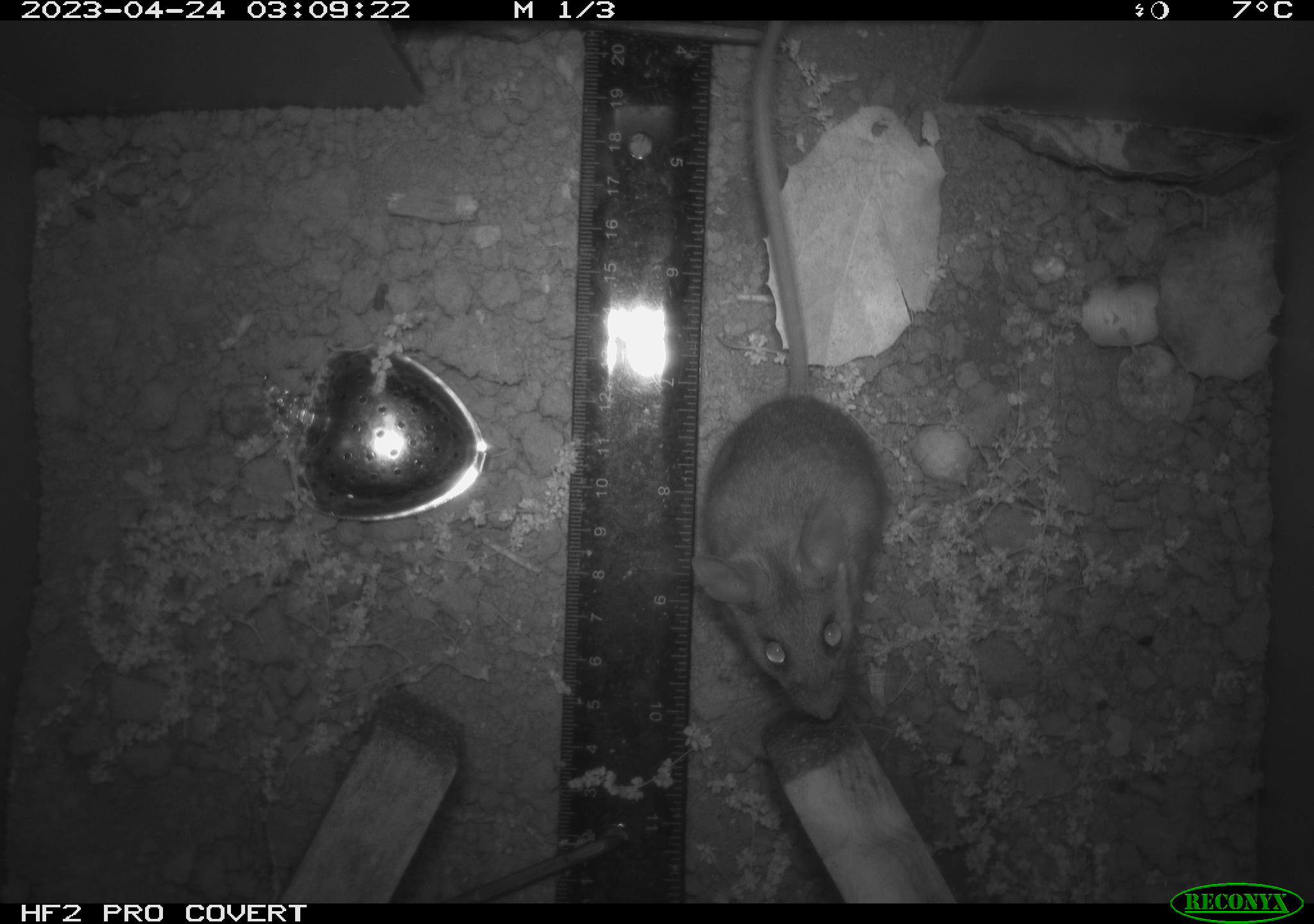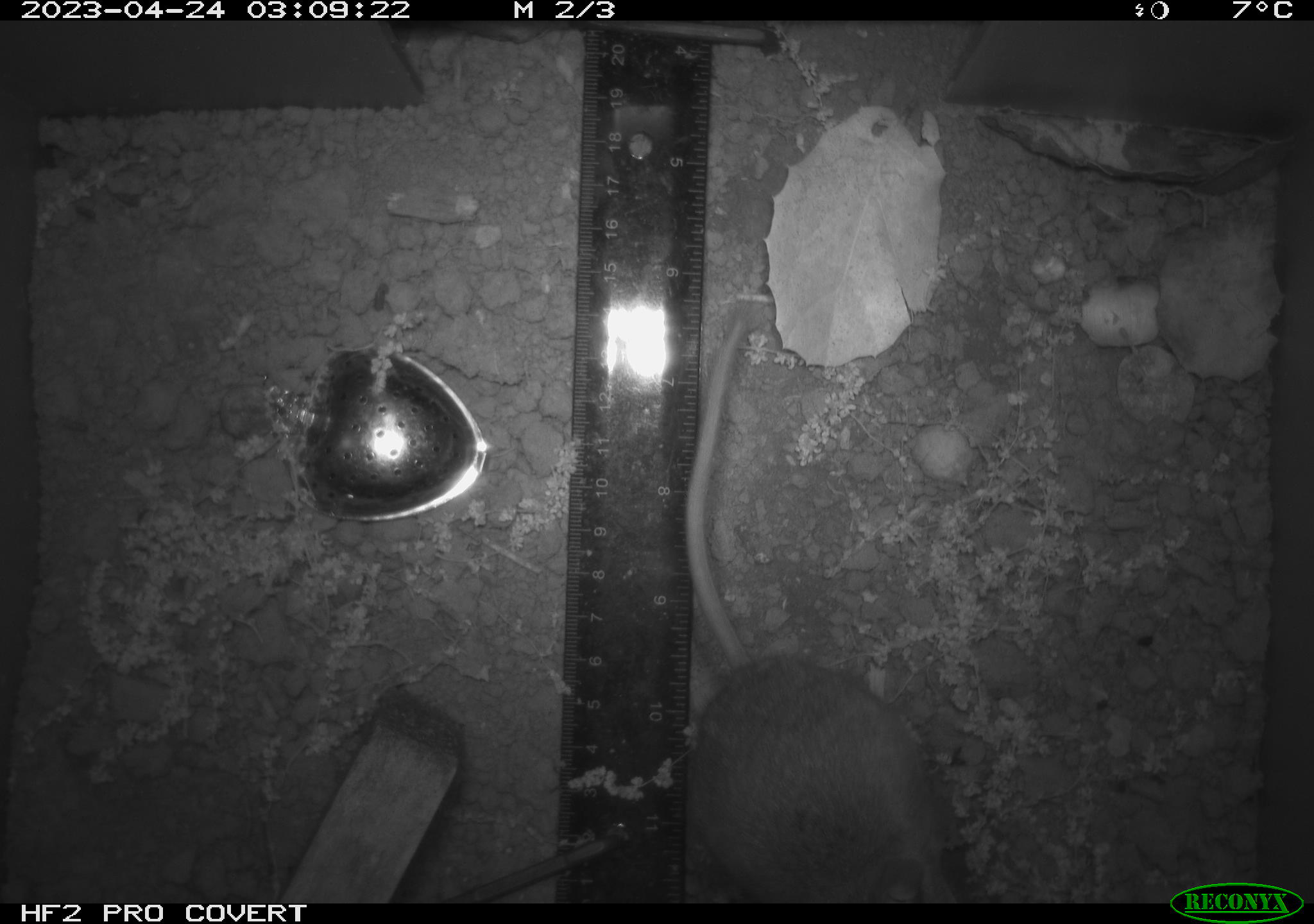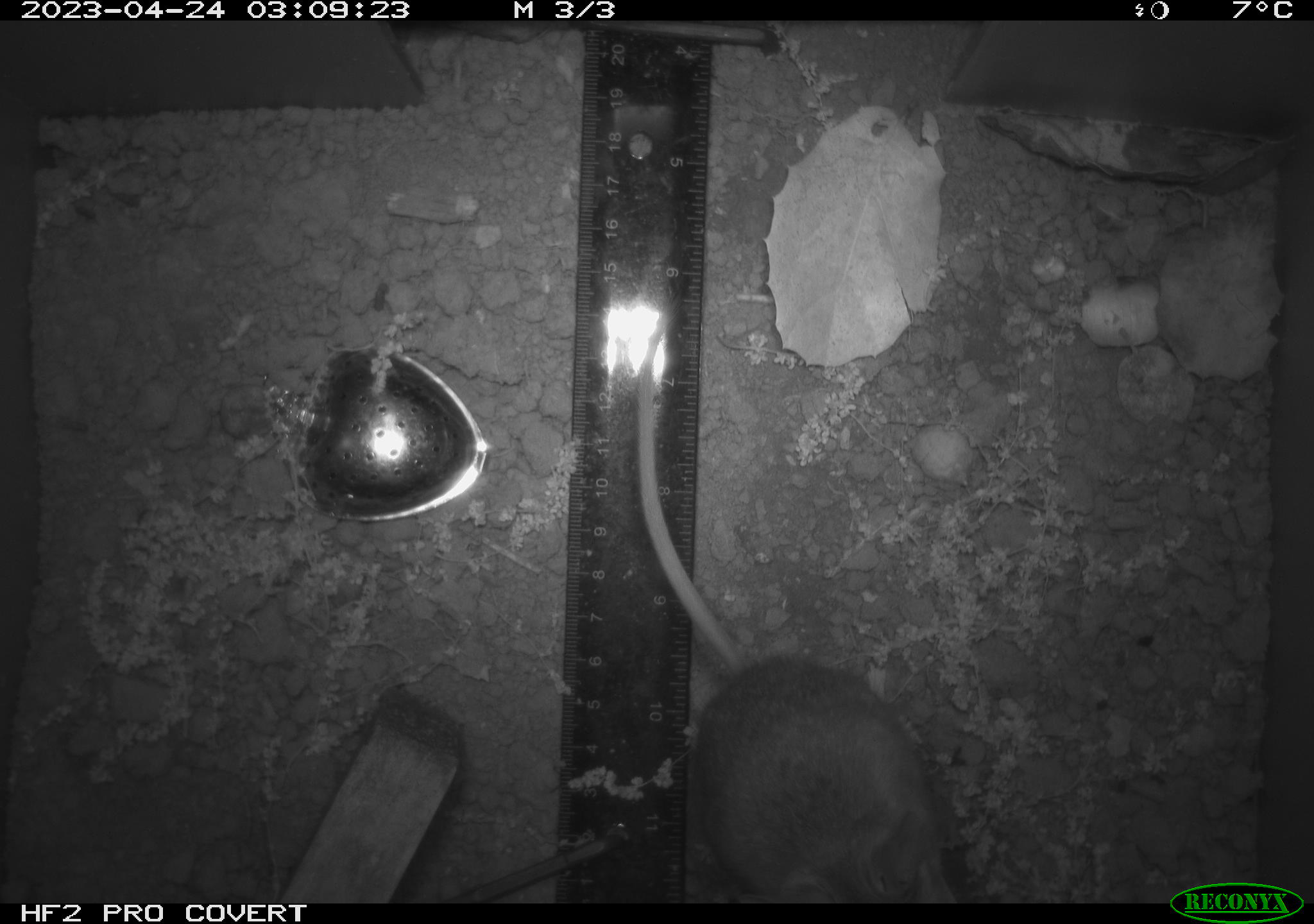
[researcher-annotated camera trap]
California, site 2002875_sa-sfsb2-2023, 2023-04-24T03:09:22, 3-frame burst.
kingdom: Animalia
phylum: Chordata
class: Mammalia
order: Rodentia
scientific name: Rodentia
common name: mouse species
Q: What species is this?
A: Mouse species (Rodentia).